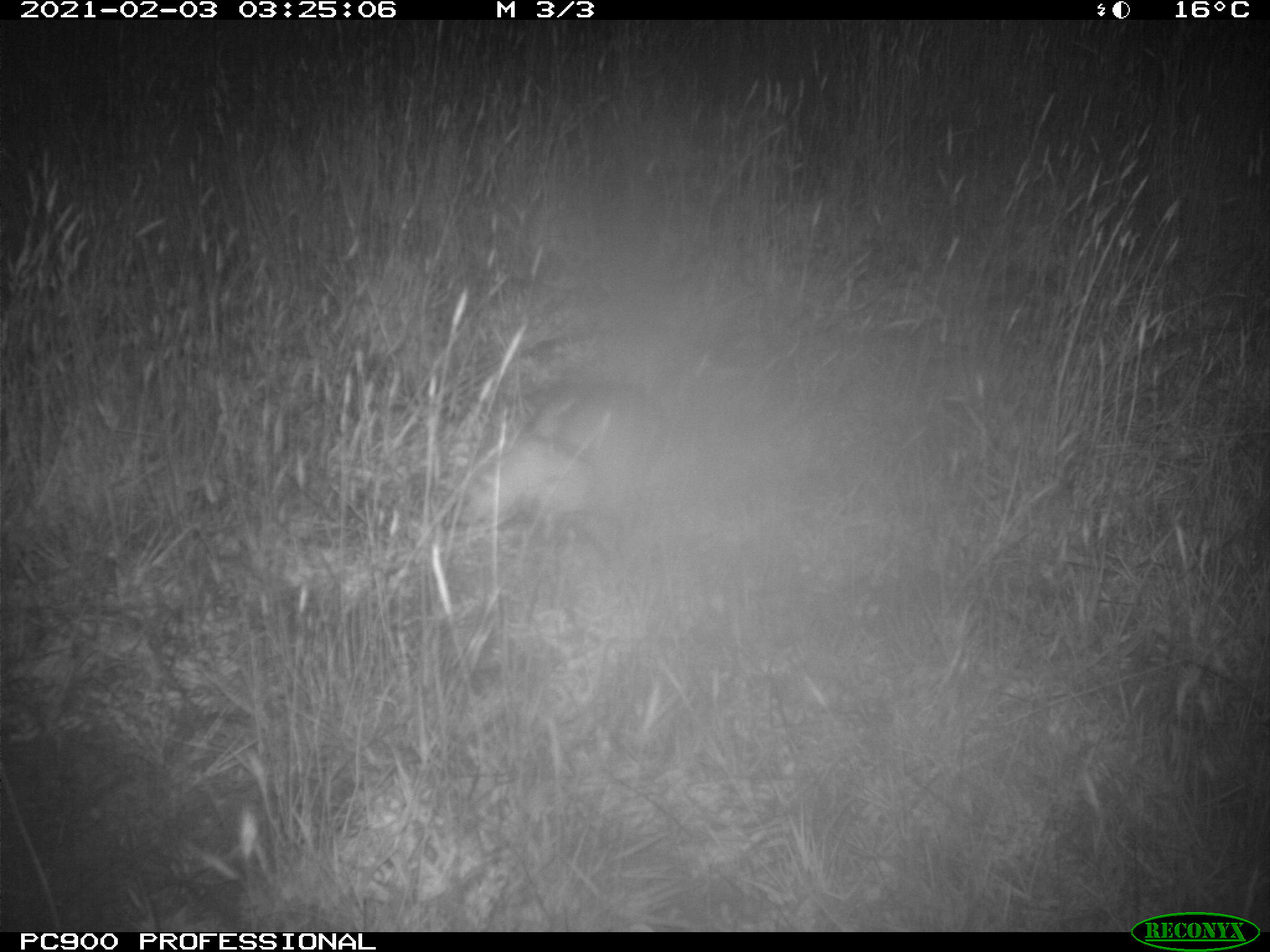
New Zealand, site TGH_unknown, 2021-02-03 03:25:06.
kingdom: Animalia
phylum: Chordata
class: Mammalia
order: Carnivora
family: Mustelidae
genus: Mustela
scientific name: Mustela furo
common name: ferret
Ferret (Mustela furo).